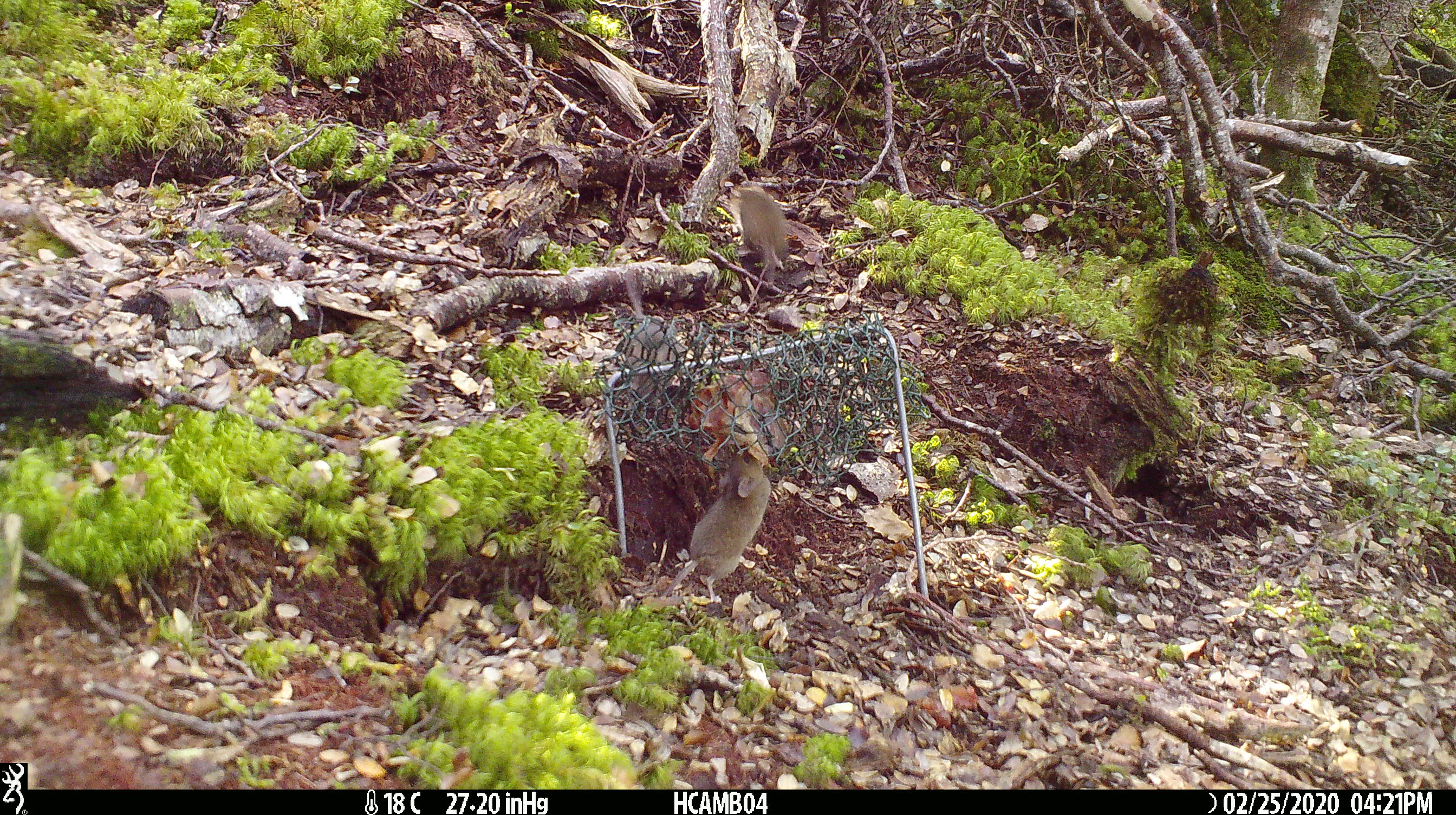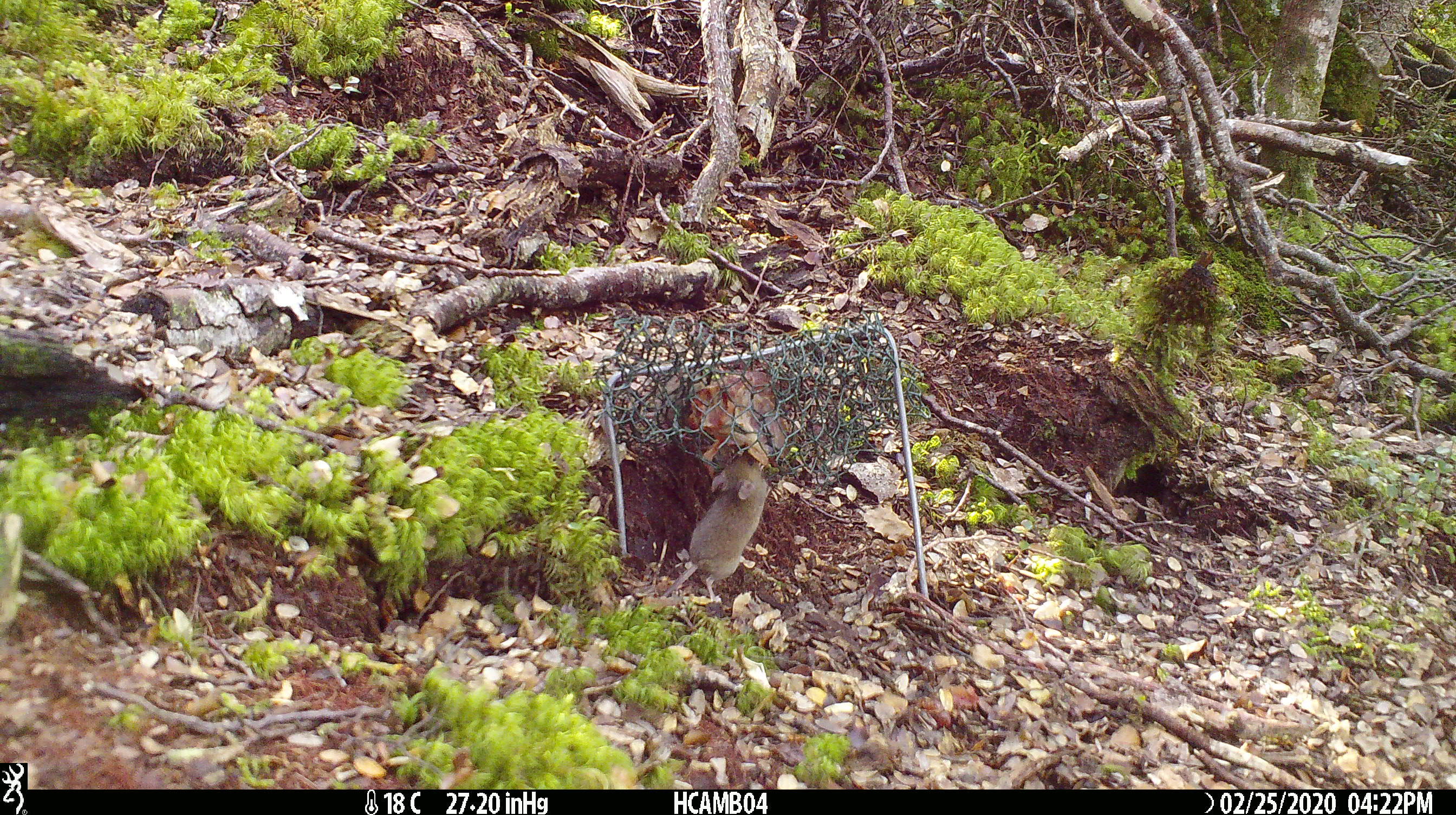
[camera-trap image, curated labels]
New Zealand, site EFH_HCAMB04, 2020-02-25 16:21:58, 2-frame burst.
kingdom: Animalia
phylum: Chordata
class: Mammalia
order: Rodentia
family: Muridae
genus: Mus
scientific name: Mus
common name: mouse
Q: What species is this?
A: Mouse (Mus).